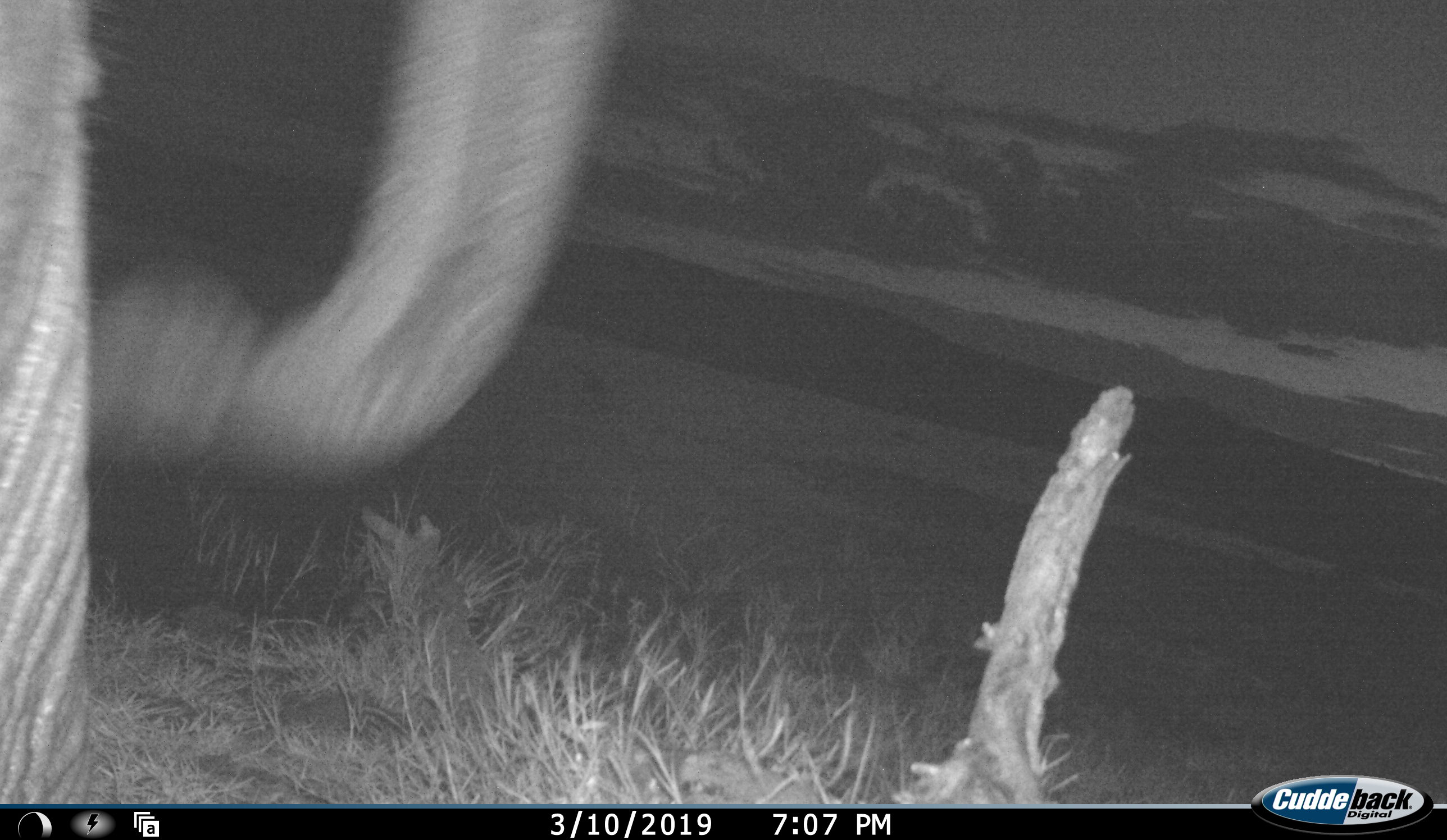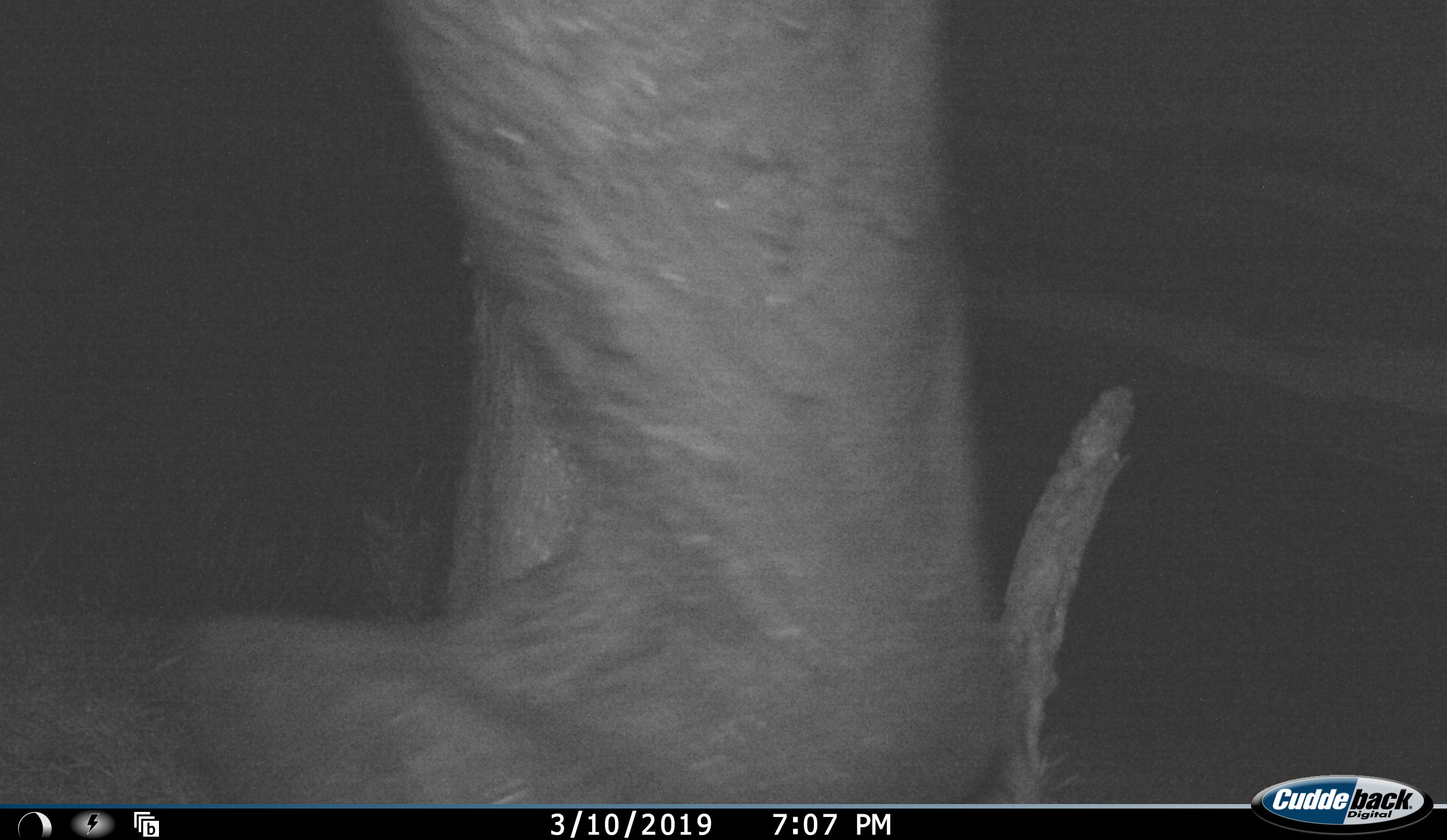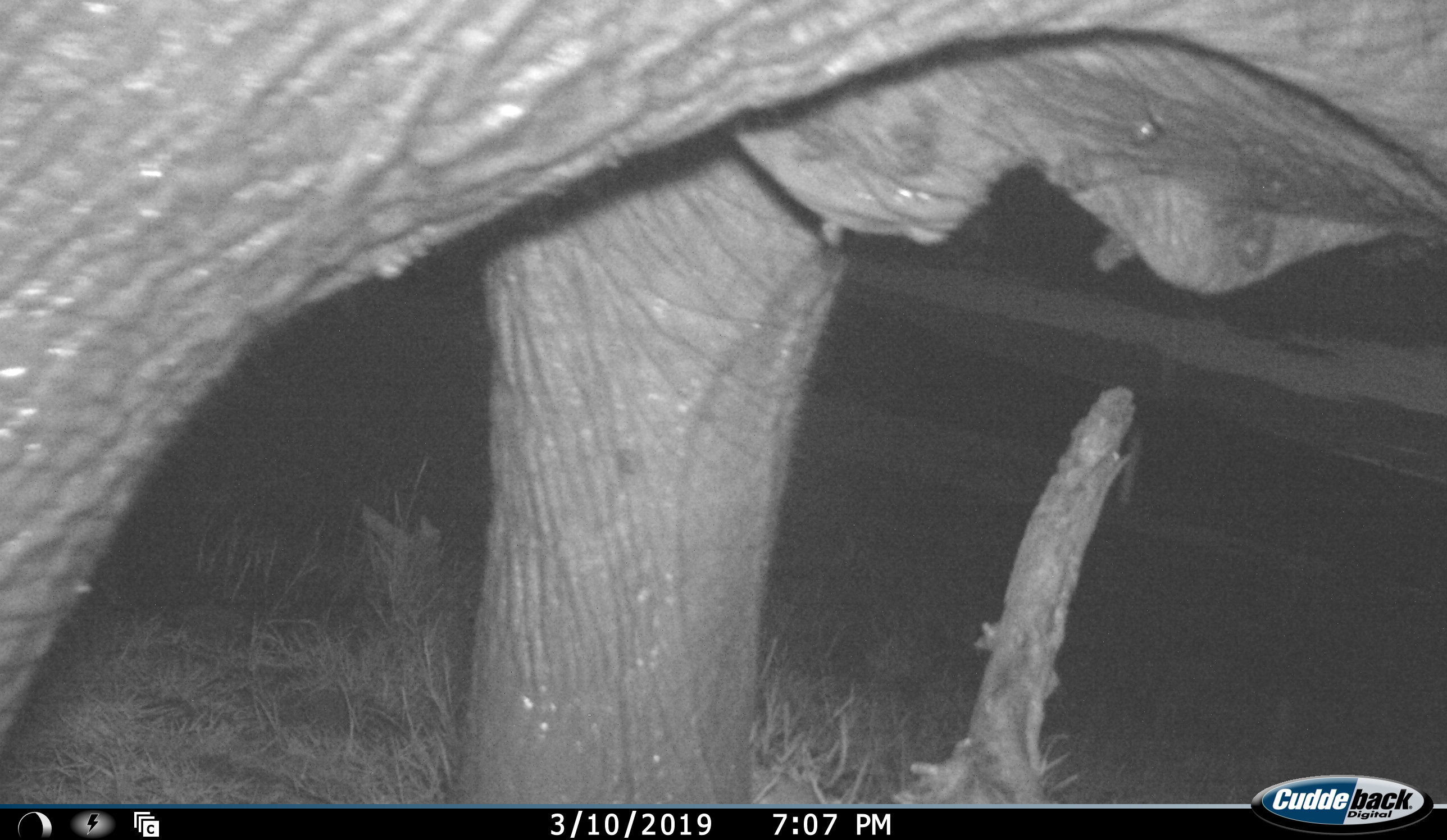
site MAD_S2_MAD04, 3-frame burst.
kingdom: Animalia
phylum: Chordata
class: Mammalia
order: Proboscidea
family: Elephantidae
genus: Loxodonta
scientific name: Loxodonta africana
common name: african bush elephant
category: elephant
Elephant (african bush elephant) (Loxodonta africana), count 1. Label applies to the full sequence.